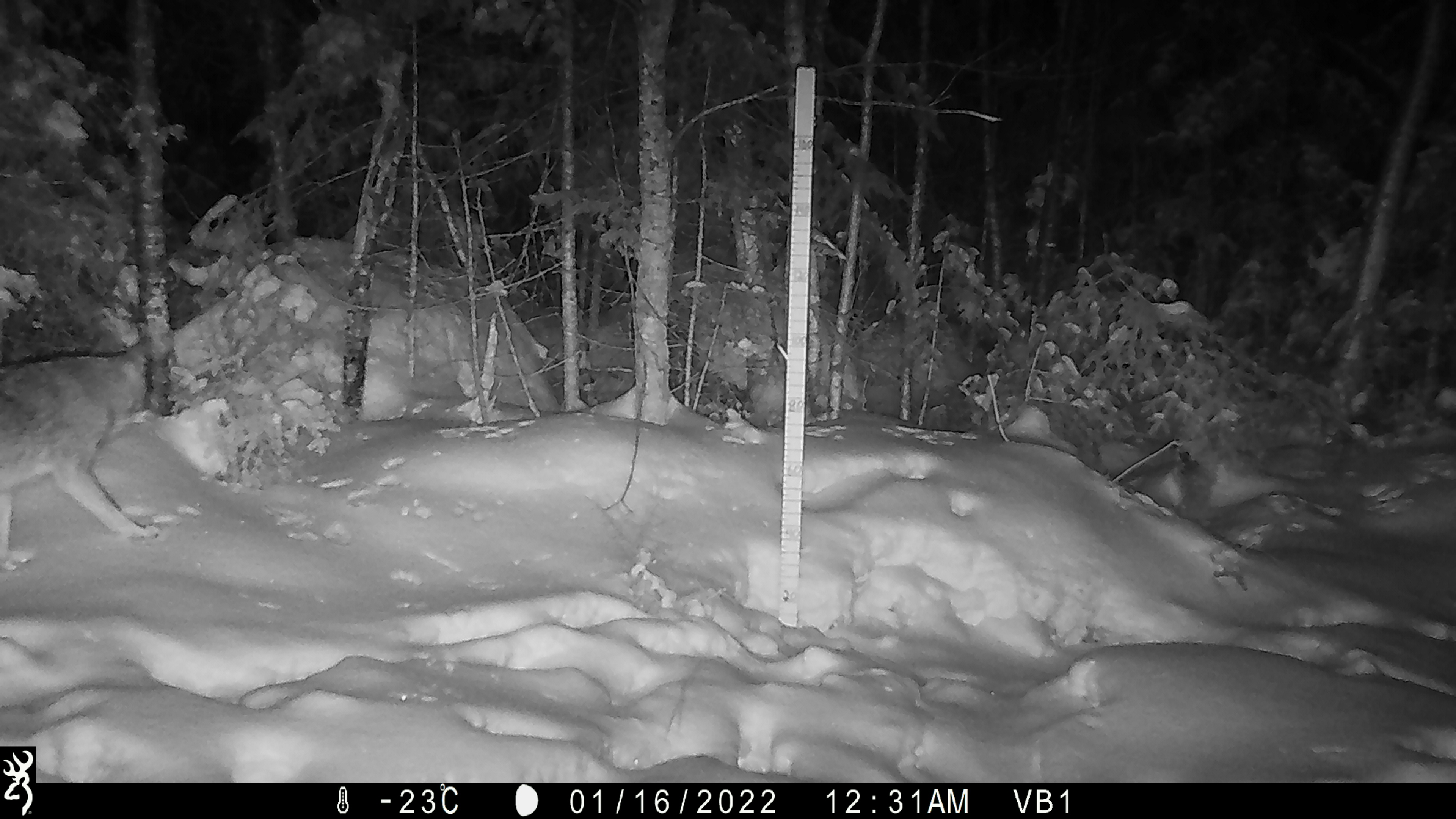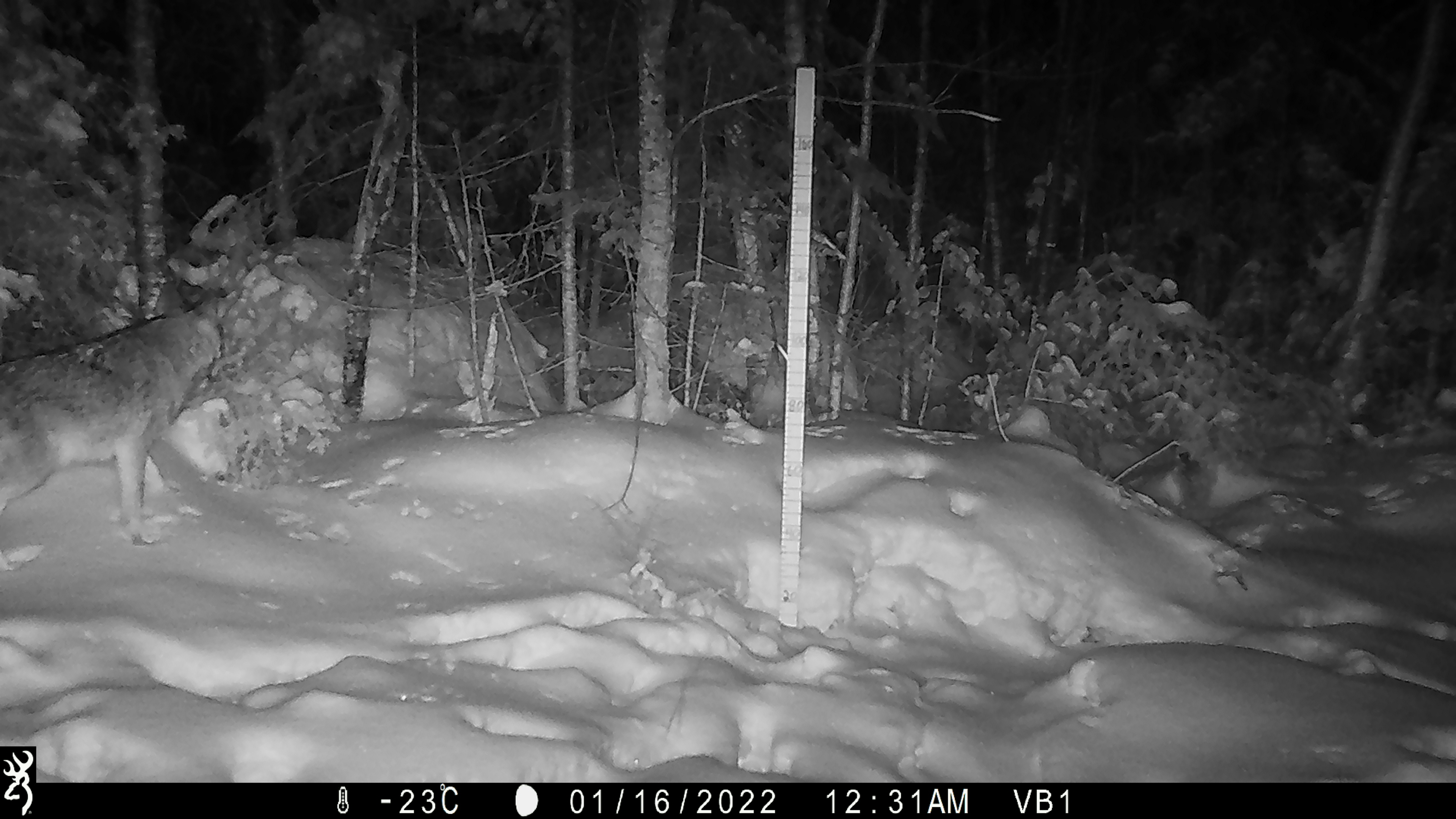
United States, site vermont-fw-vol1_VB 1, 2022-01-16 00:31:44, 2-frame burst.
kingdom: Animalia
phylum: Chordata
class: Mammalia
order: Carnivora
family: Canidae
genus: Canis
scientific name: Canis latrans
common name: coyote